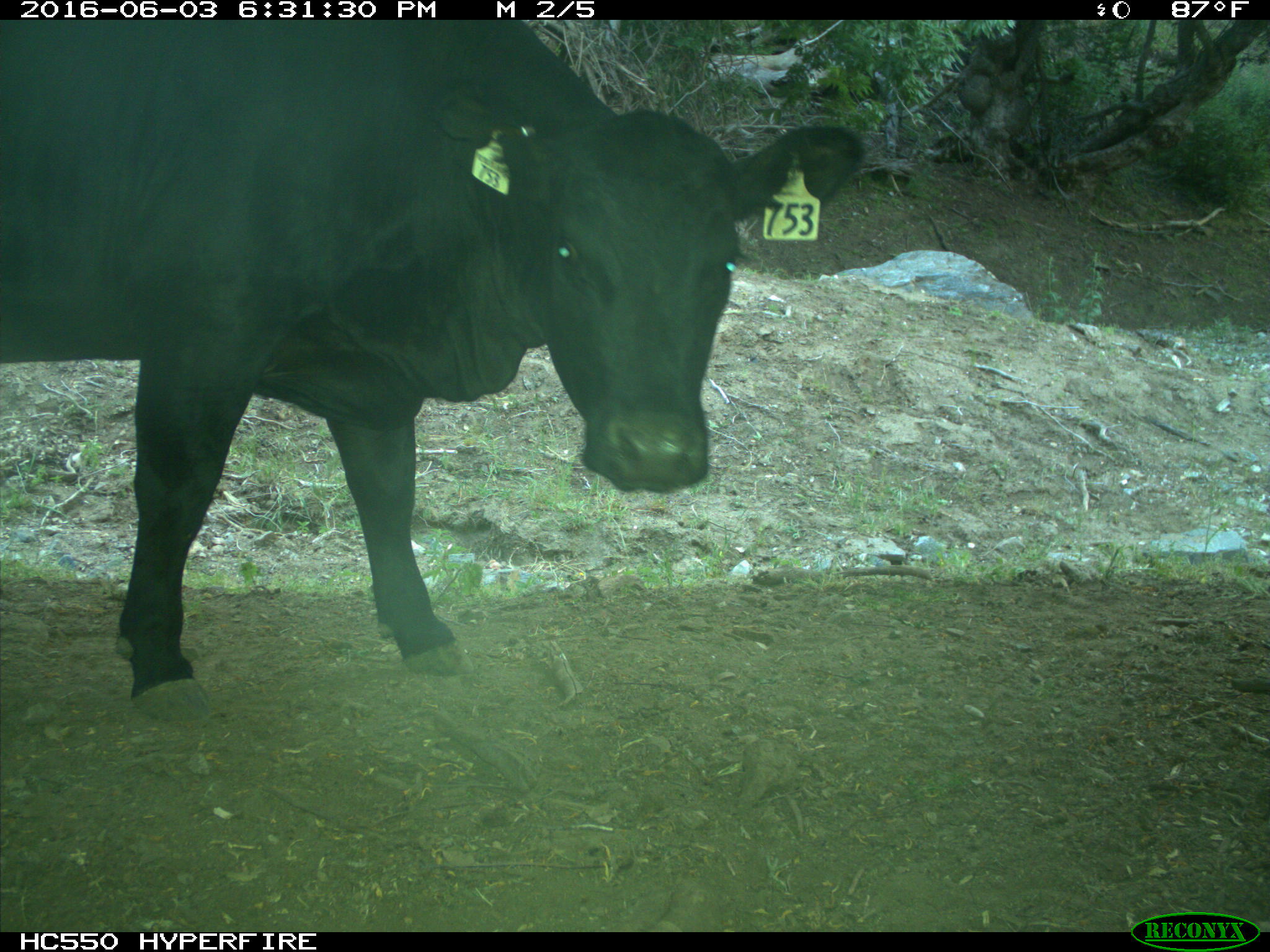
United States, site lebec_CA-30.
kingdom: Animalia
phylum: Chordata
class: Mammalia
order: Artiodactyla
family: Bovidae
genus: Bos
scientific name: Bos taurus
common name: domestic cow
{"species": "Bos taurus (domestic cow)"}